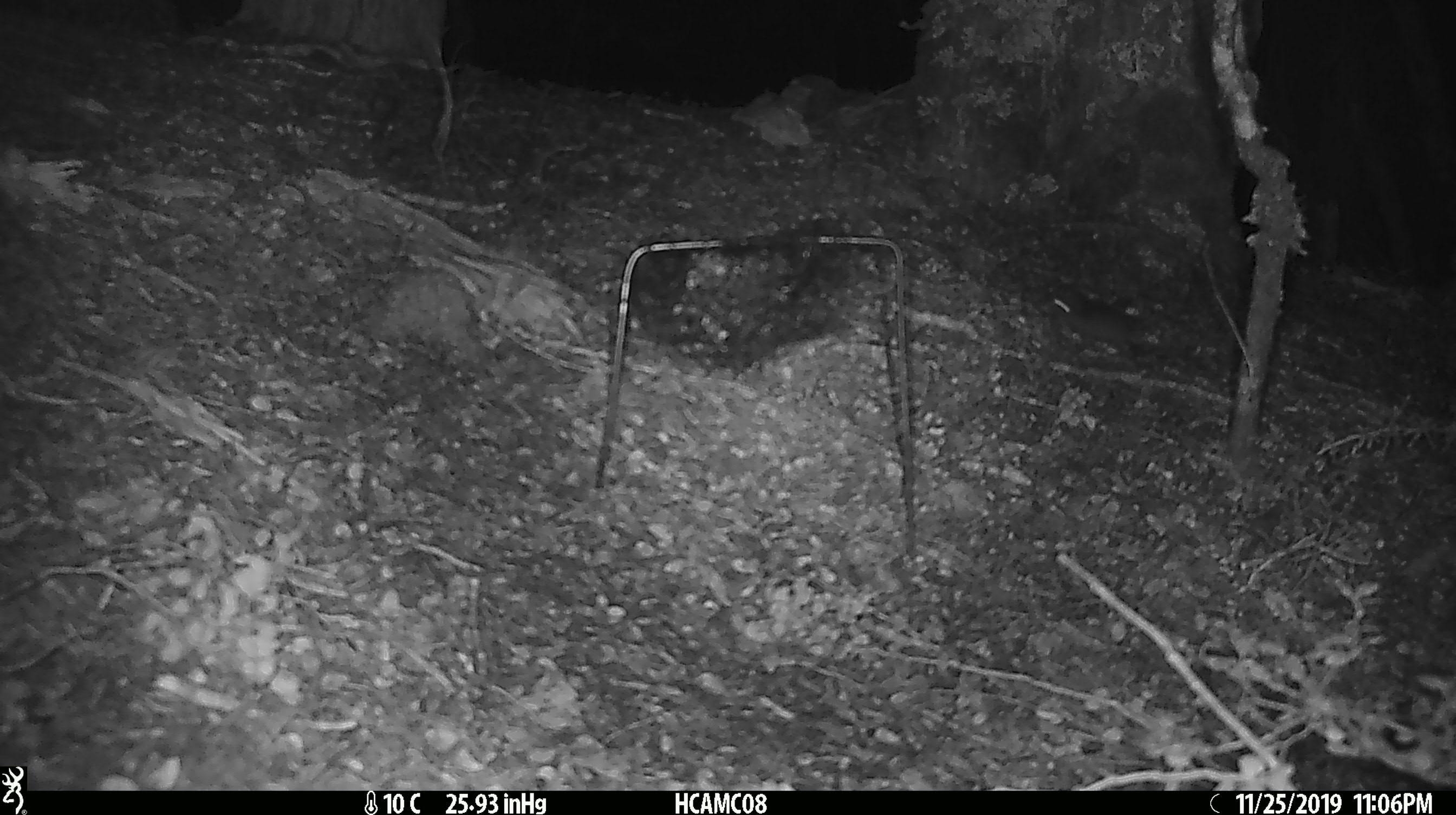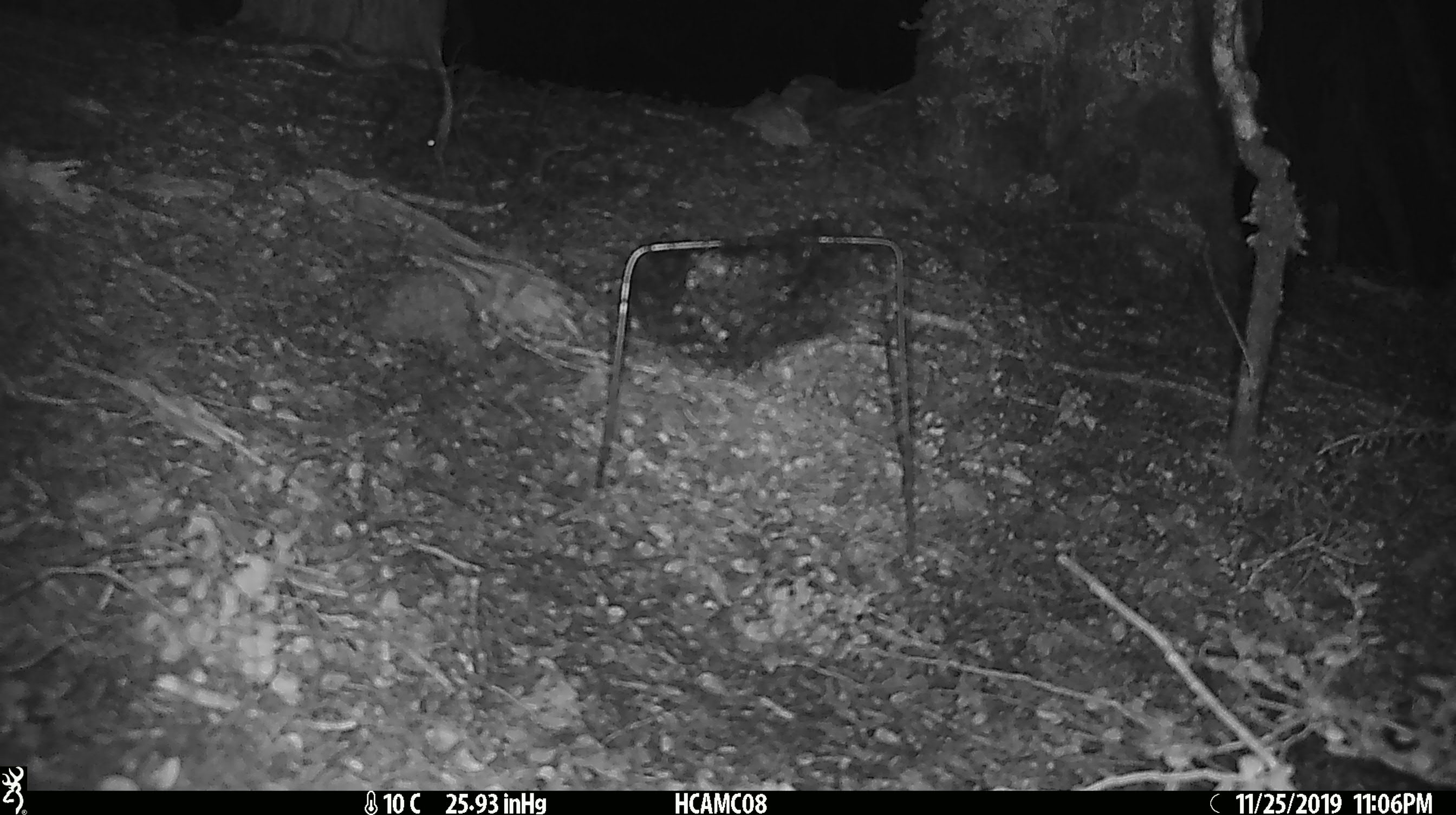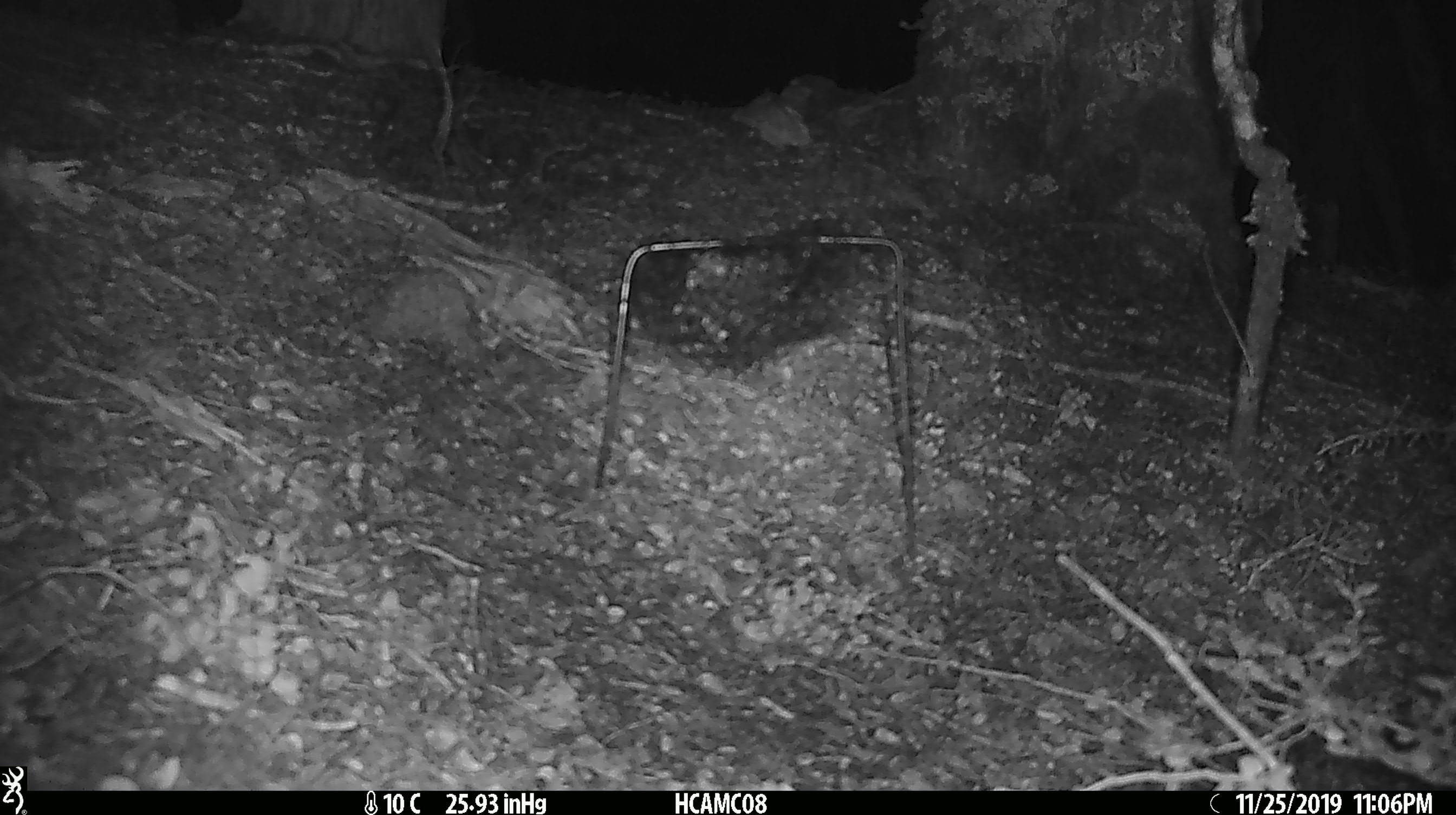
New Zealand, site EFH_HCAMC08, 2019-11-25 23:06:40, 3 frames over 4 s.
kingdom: Animalia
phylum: Chordata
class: Mammalia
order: Rodentia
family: Muridae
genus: Mus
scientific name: Mus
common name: mouse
Mouse (Mus).